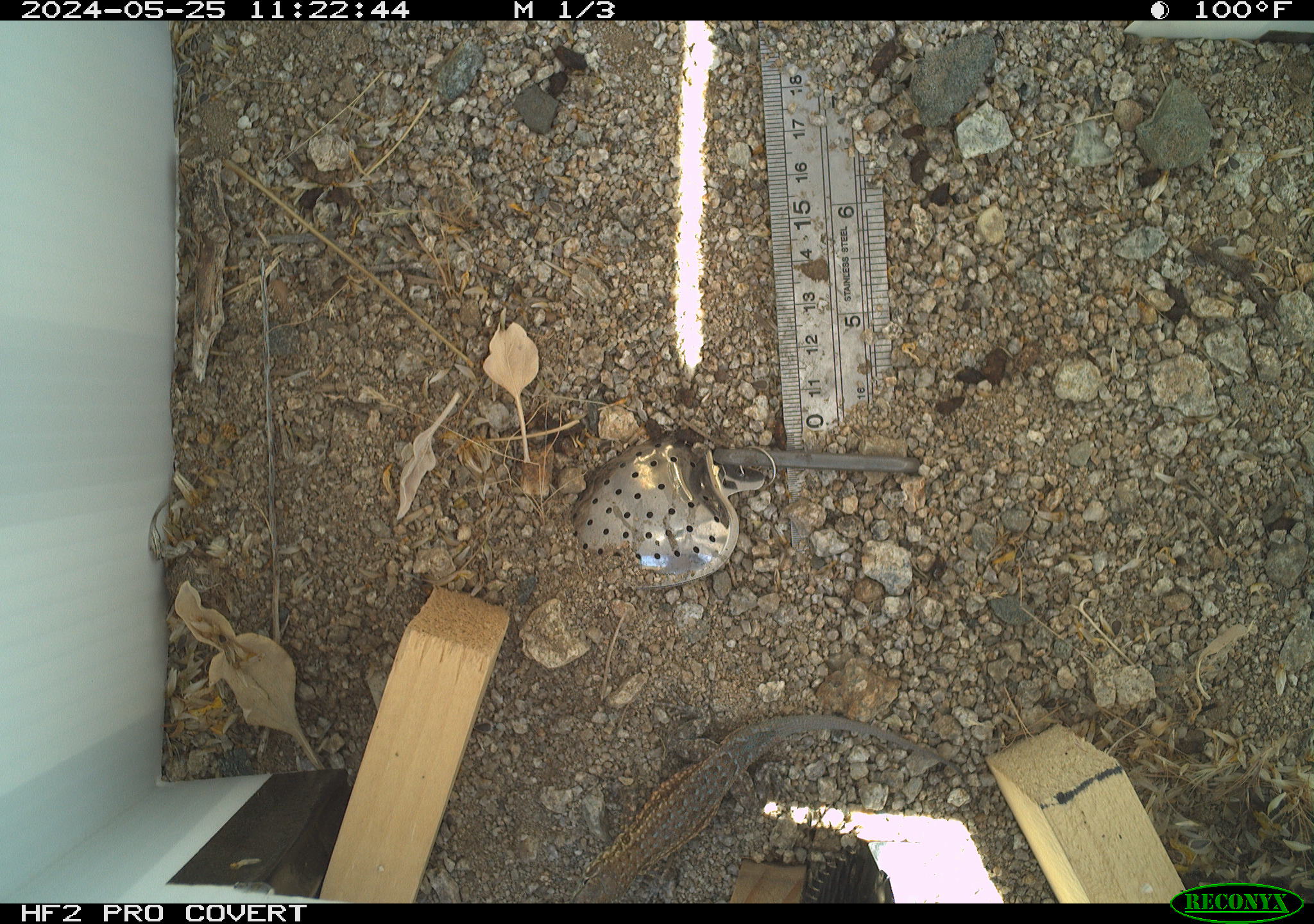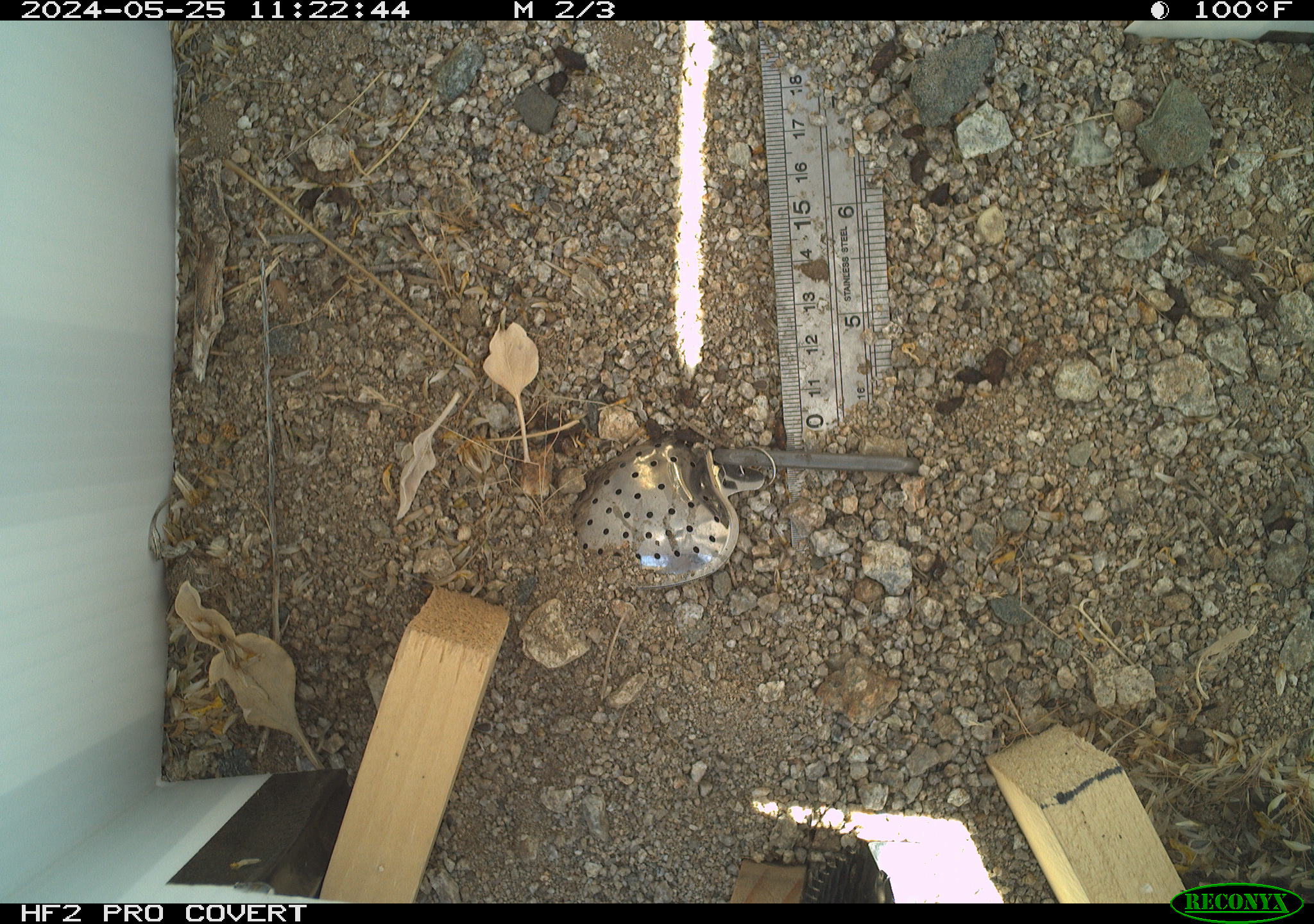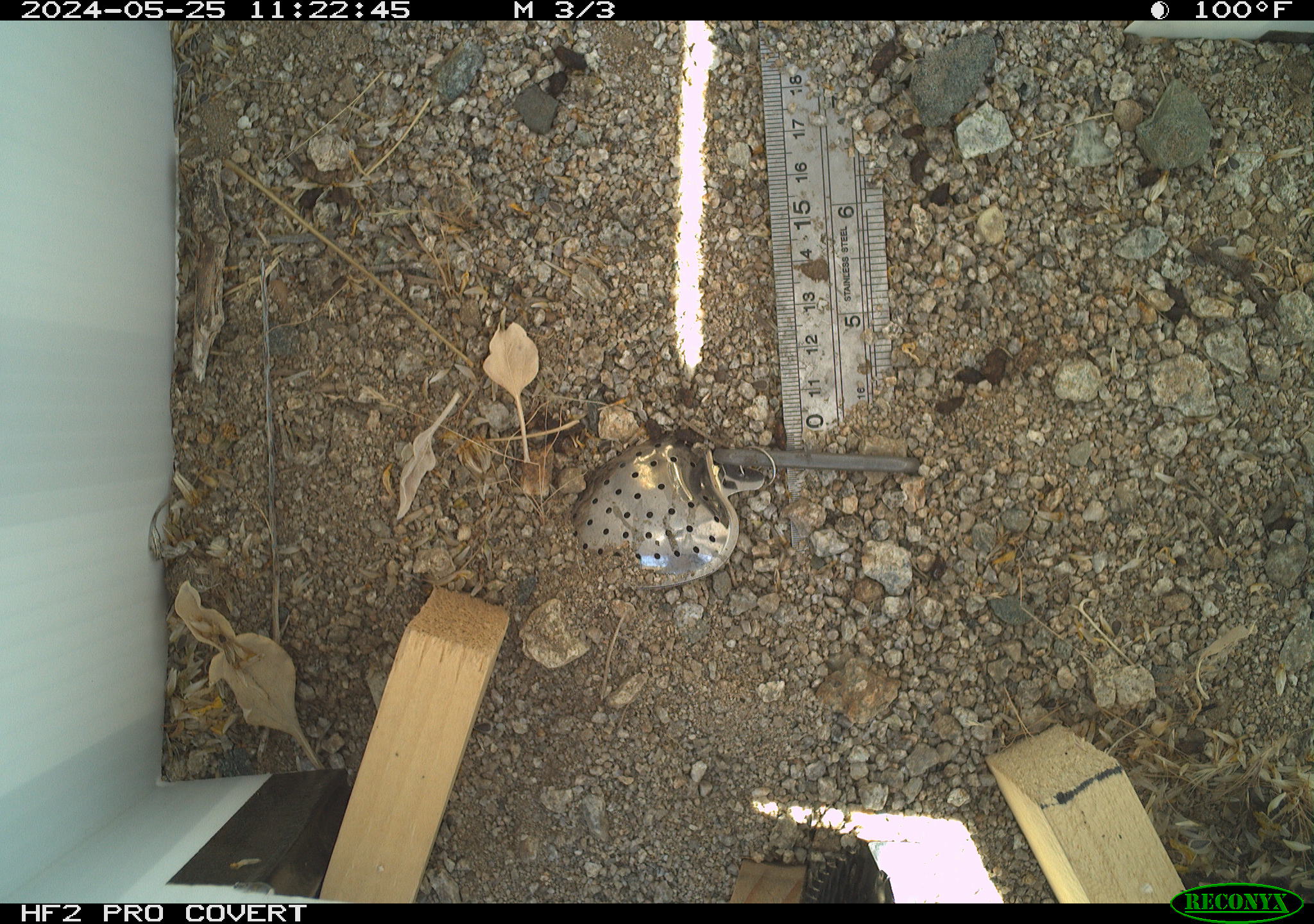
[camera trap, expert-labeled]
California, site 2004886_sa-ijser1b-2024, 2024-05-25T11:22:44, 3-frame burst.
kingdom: Animalia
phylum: Chordata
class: Reptilia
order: Squamata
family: Phrynosomatidae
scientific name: Phrynosomatidae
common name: phrynosomatid lizards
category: phrynosomatidae family